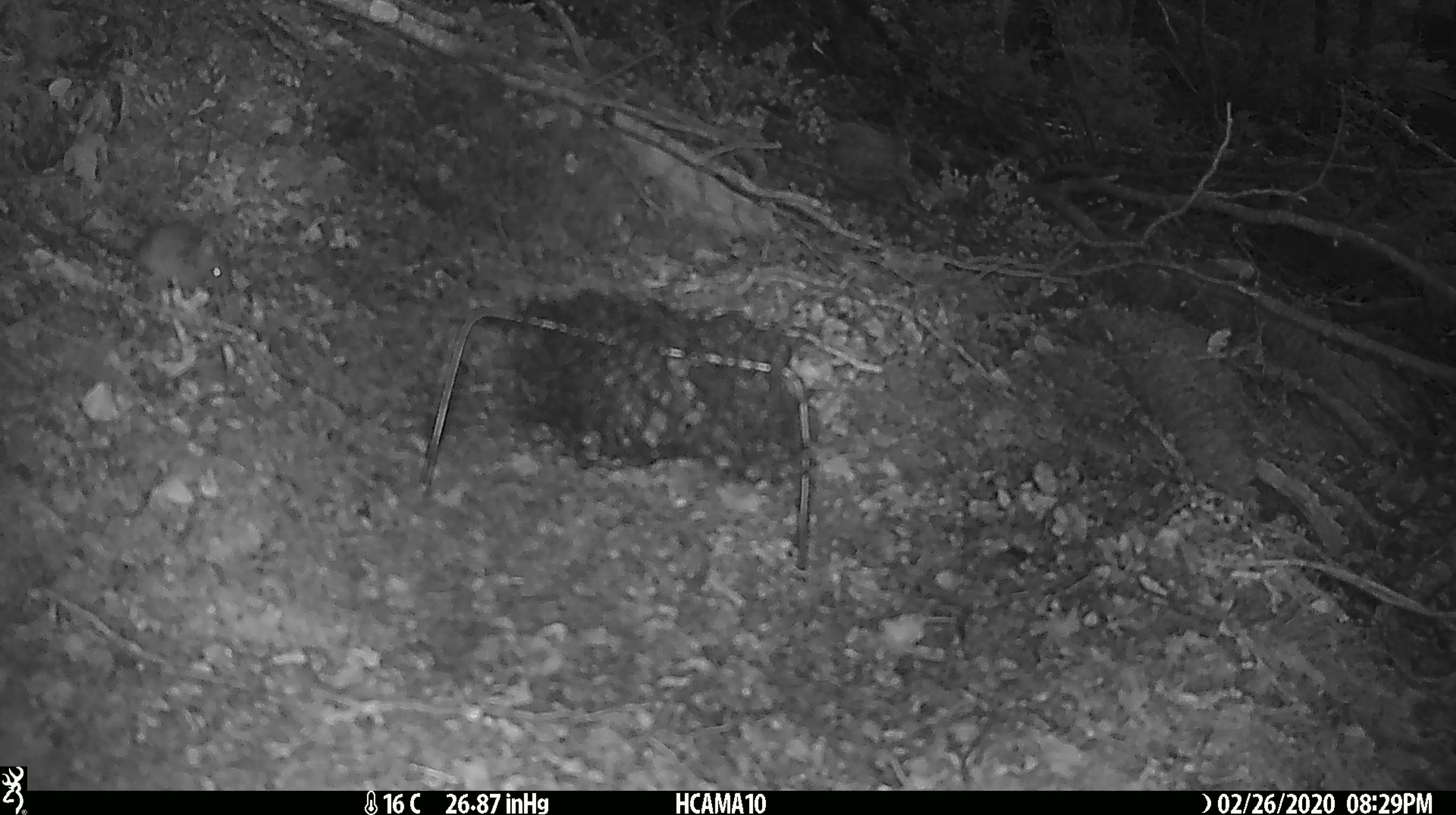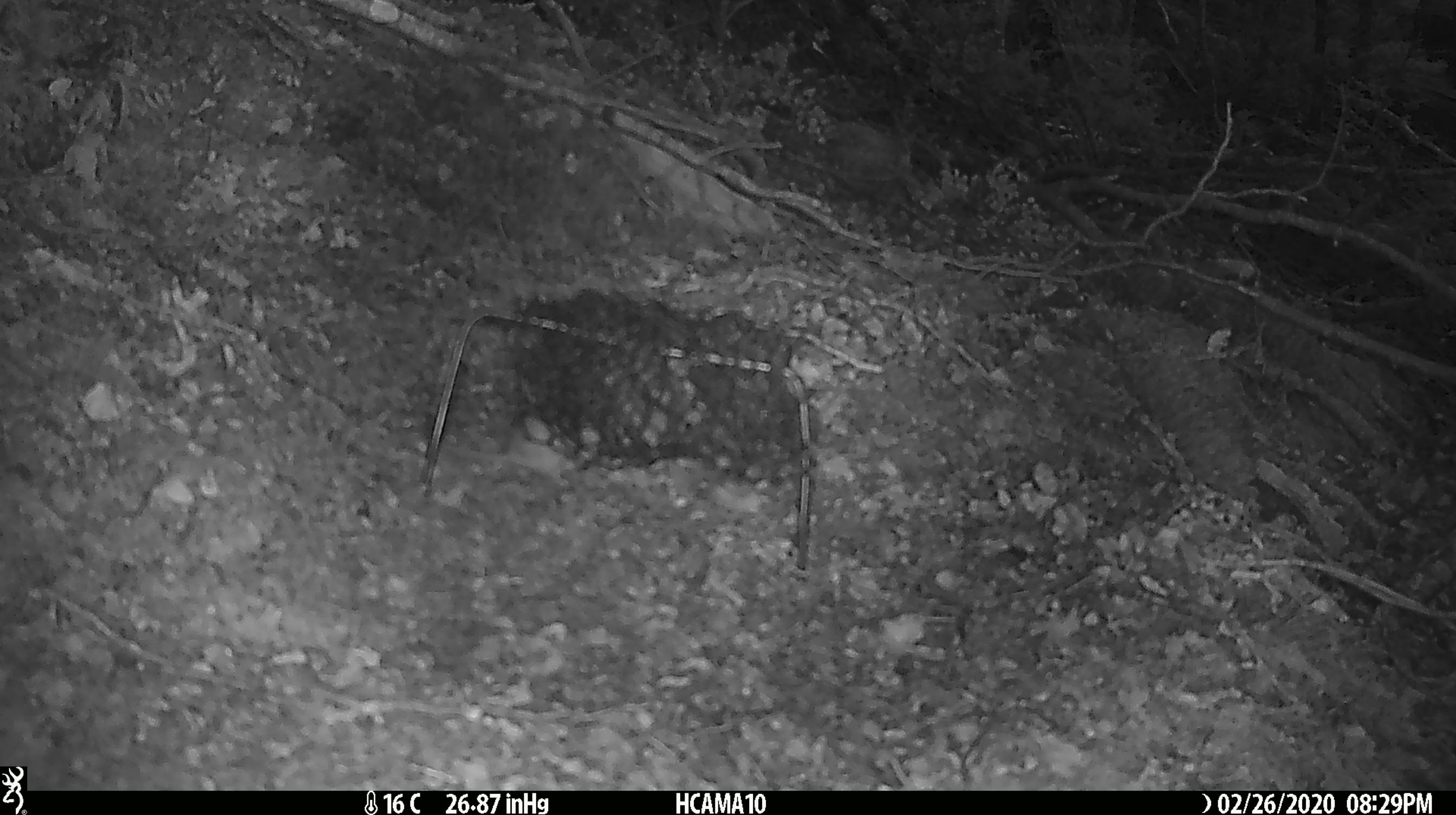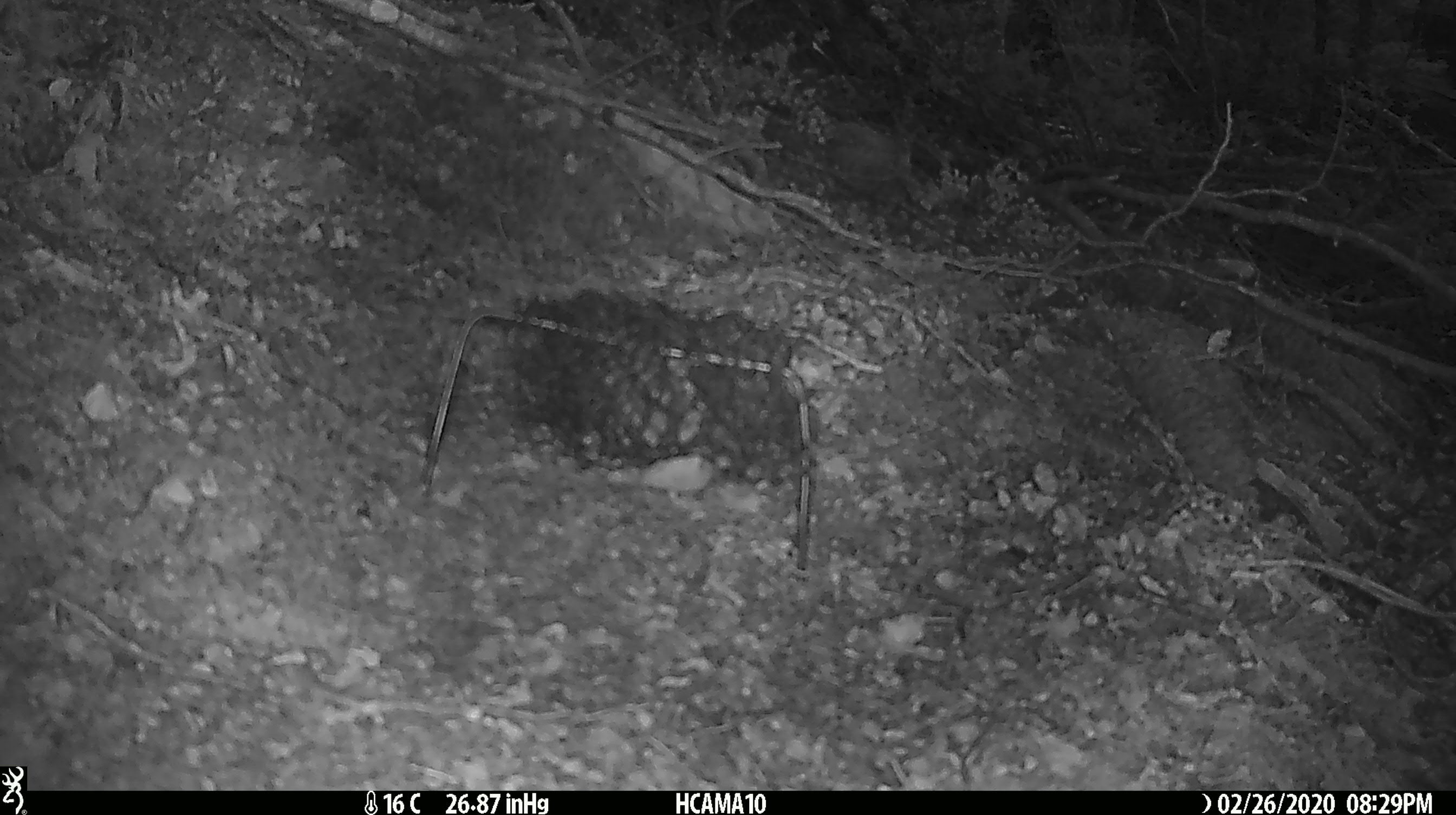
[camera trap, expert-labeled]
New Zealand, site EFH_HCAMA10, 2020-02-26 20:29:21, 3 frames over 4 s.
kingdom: Animalia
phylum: Chordata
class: Mammalia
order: Rodentia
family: Muridae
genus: Mus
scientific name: Mus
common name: mouse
Mouse (Mus).